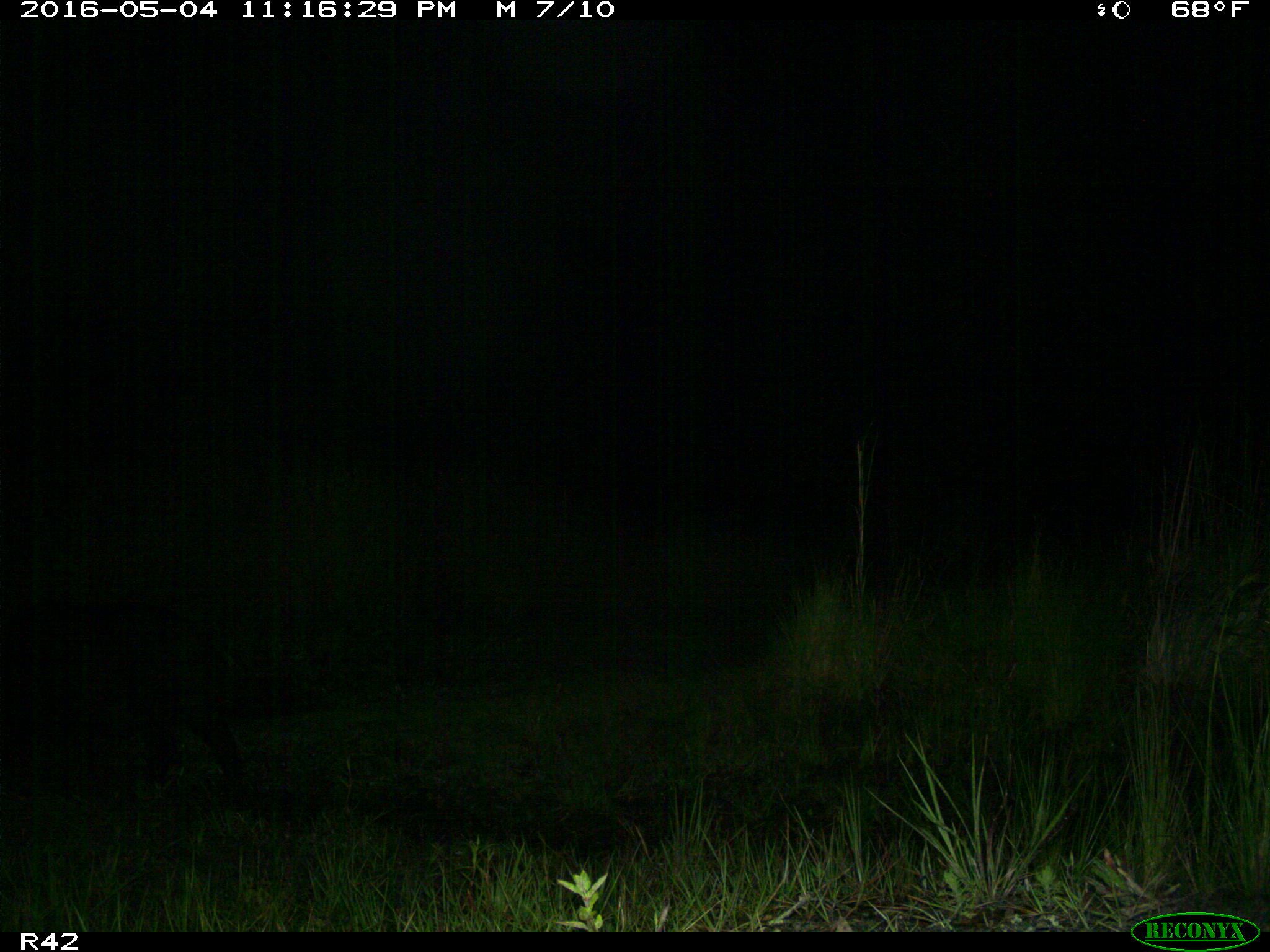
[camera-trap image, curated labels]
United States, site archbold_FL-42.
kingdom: Animalia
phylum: Chordata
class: Mammalia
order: Artiodactyla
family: Suidae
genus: Sus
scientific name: Sus scrofa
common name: wild boar